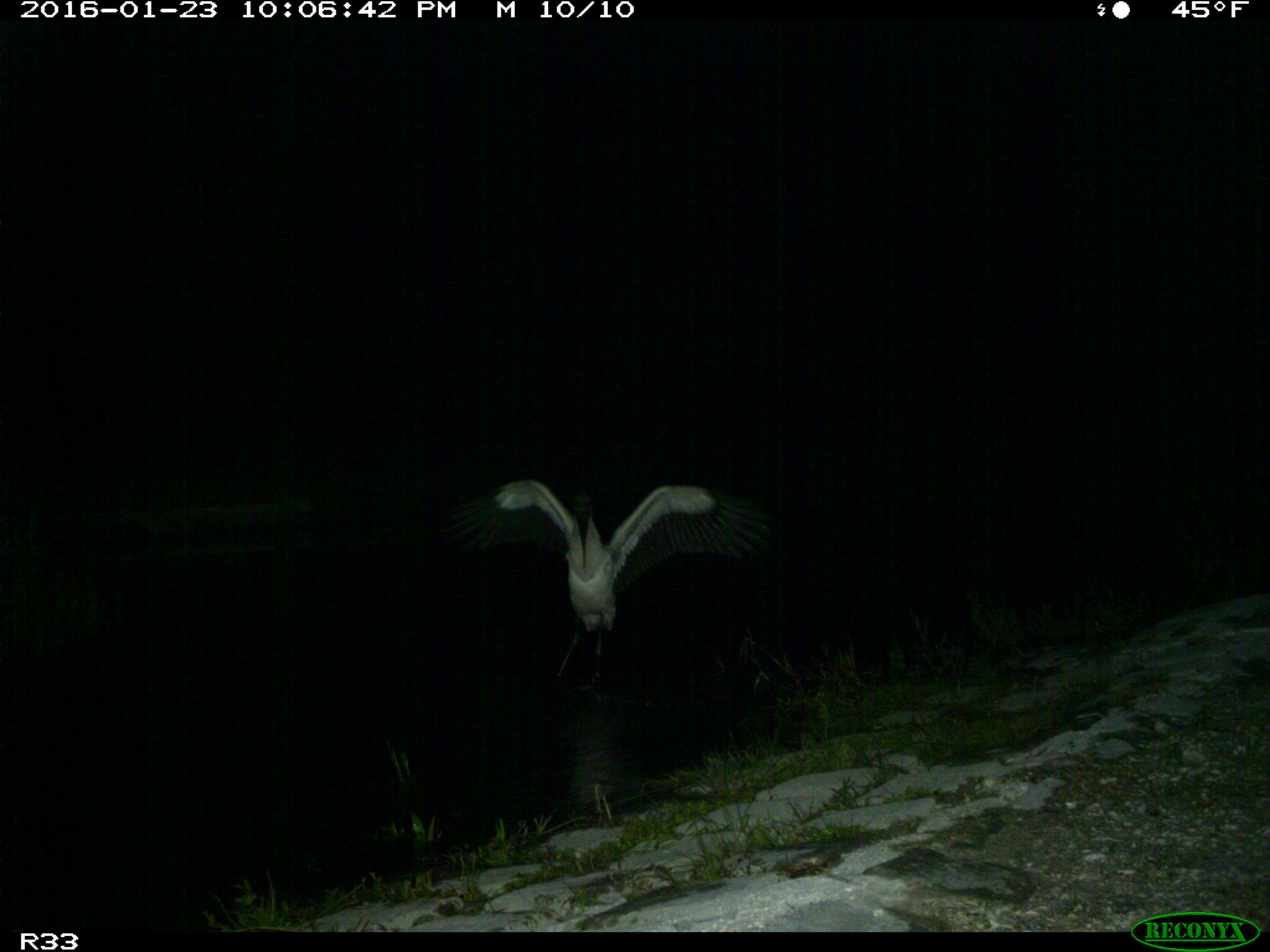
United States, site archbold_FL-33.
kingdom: Animalia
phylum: Chordata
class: Aves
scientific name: Aves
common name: birds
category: unidentified bird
Unidentified bird (birds) (Aves).